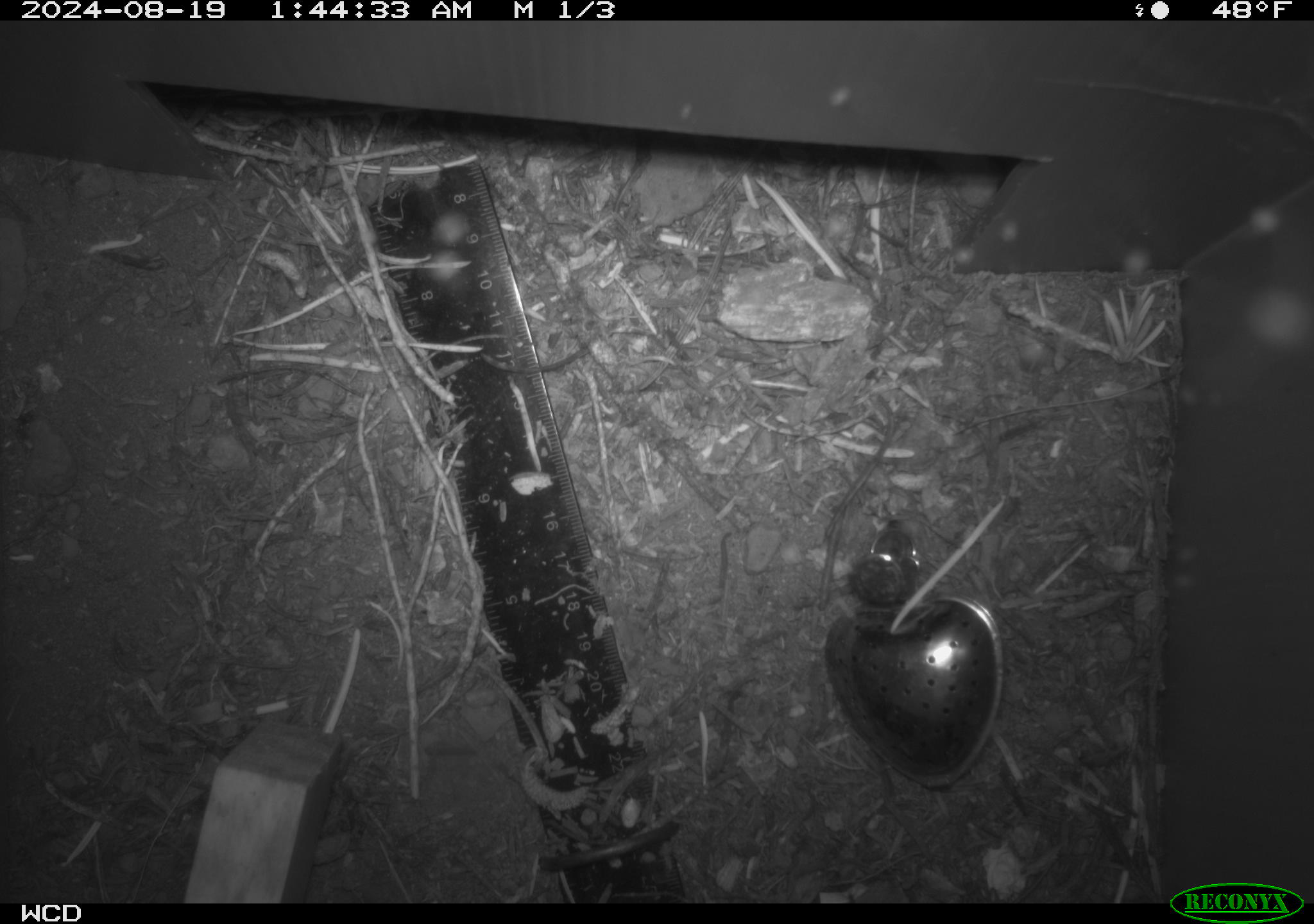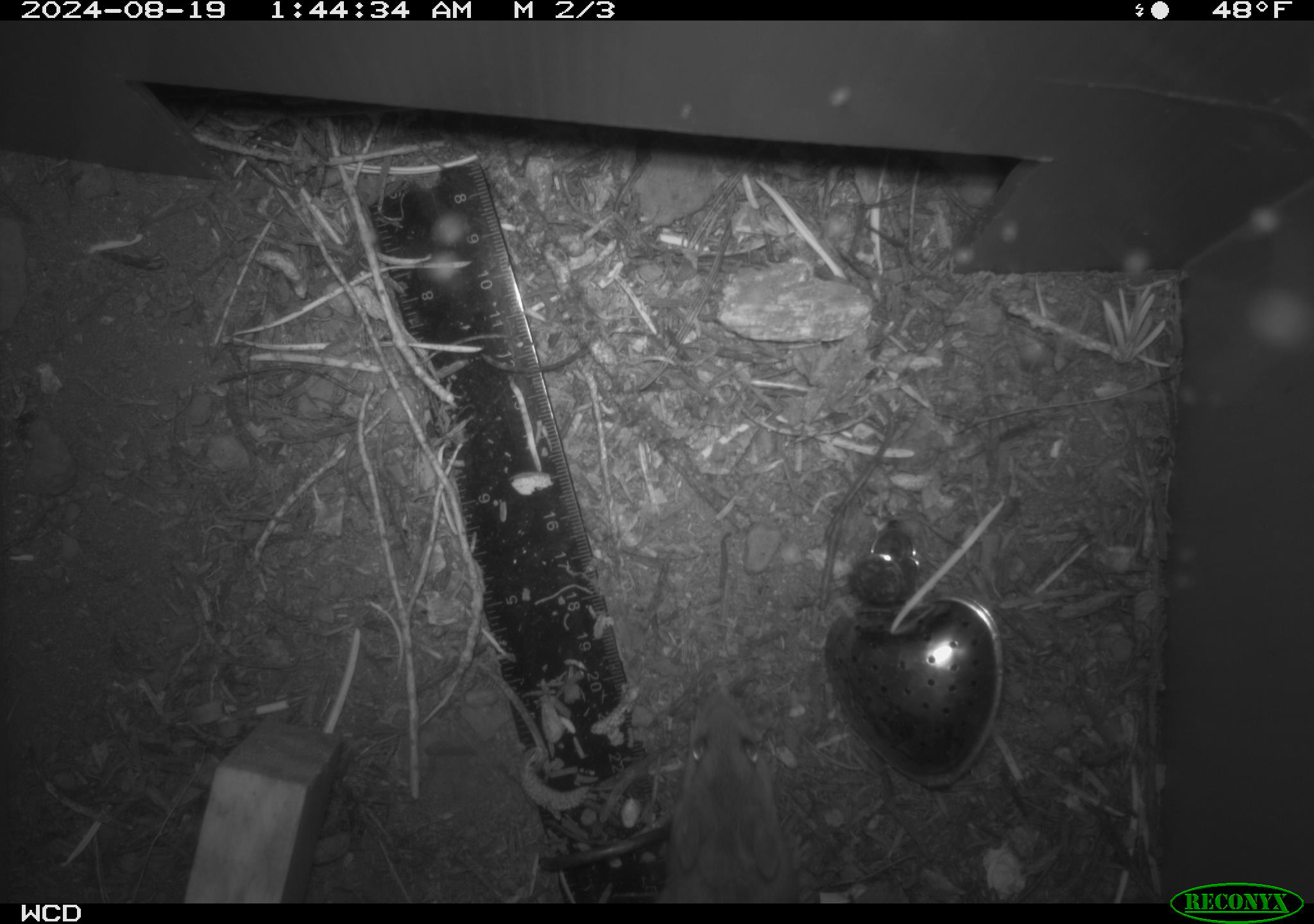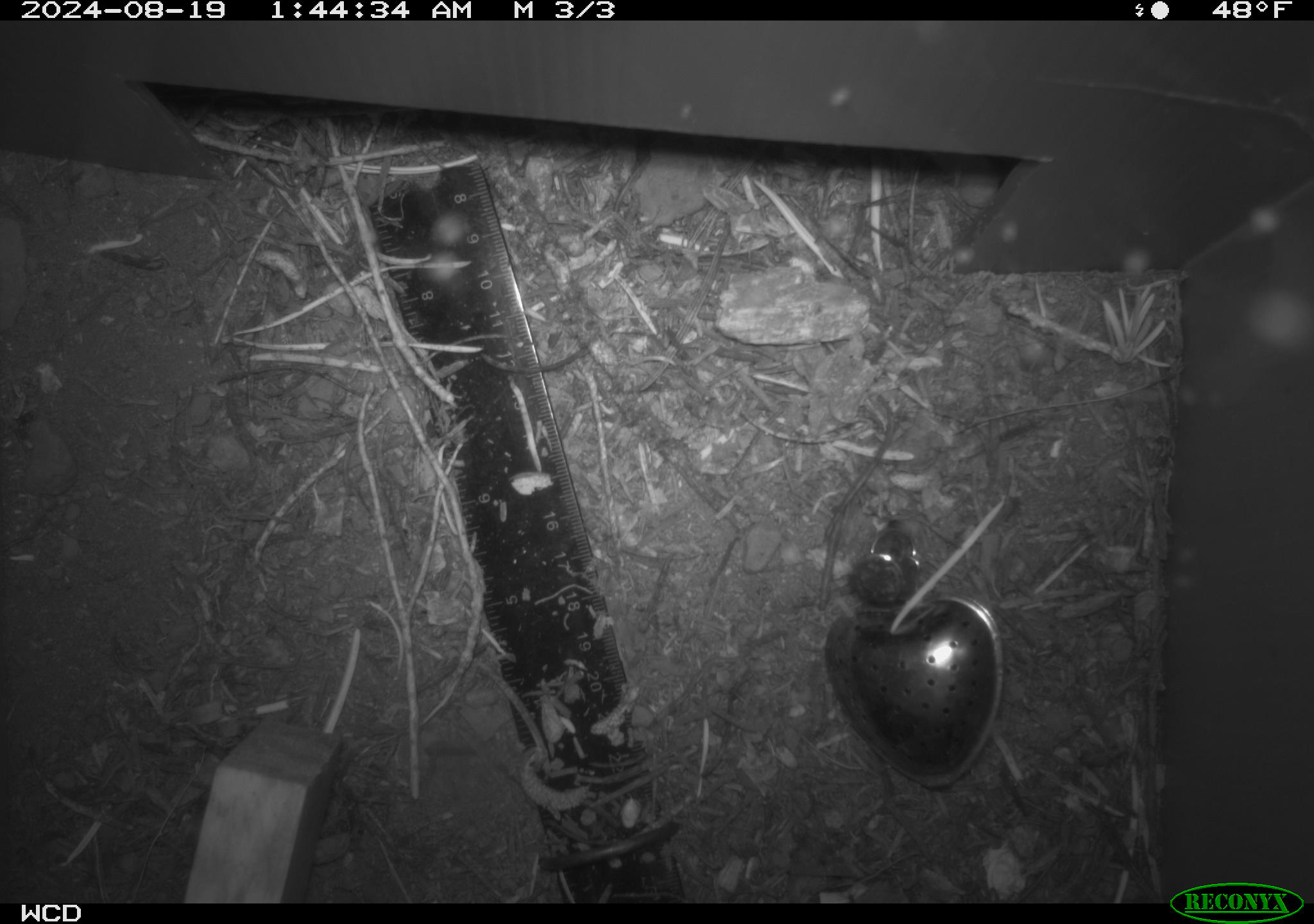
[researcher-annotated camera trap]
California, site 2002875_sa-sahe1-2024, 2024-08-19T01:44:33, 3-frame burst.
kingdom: Animalia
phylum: Chordata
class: Mammalia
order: Rodentia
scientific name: Rodentia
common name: mouse species